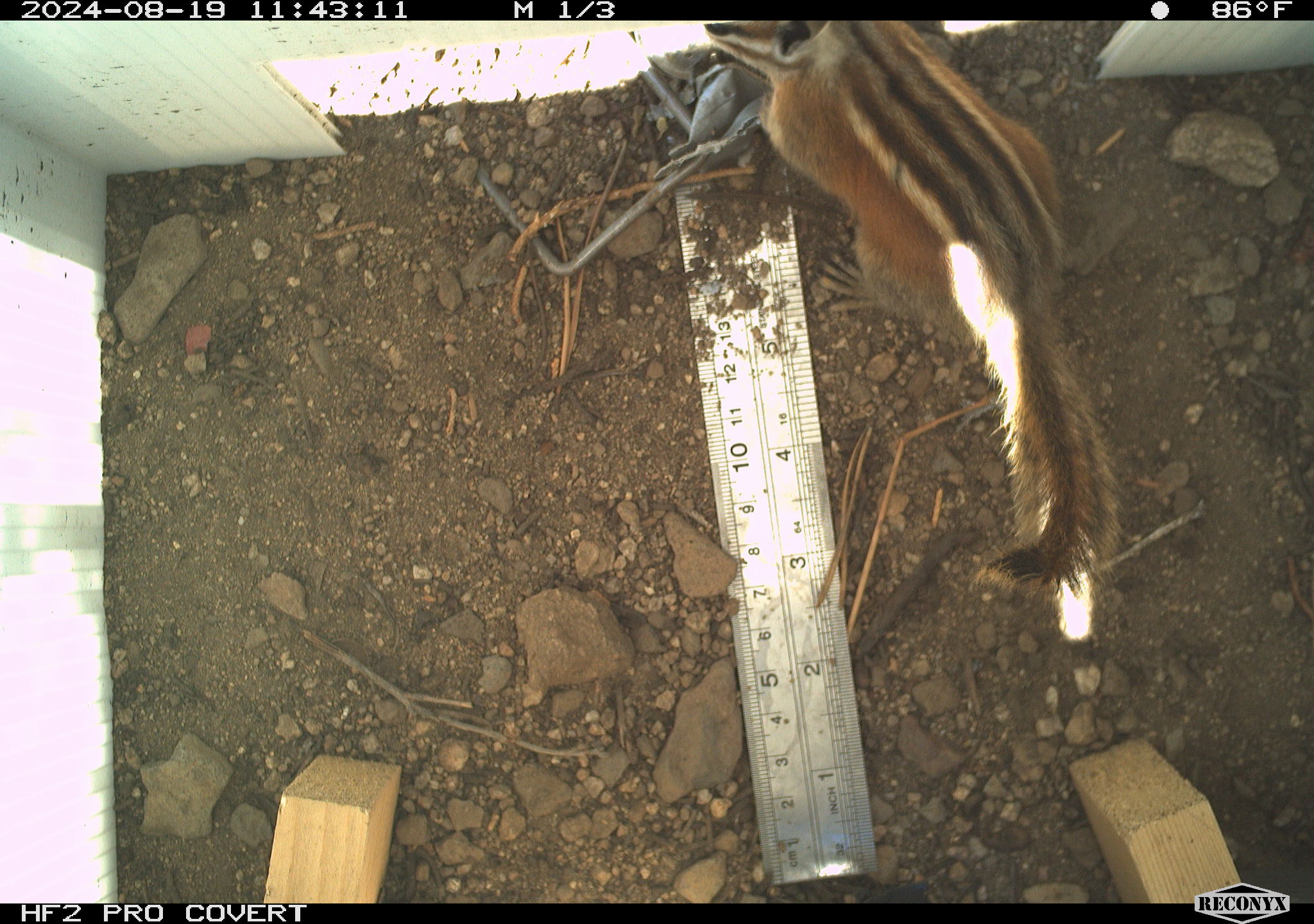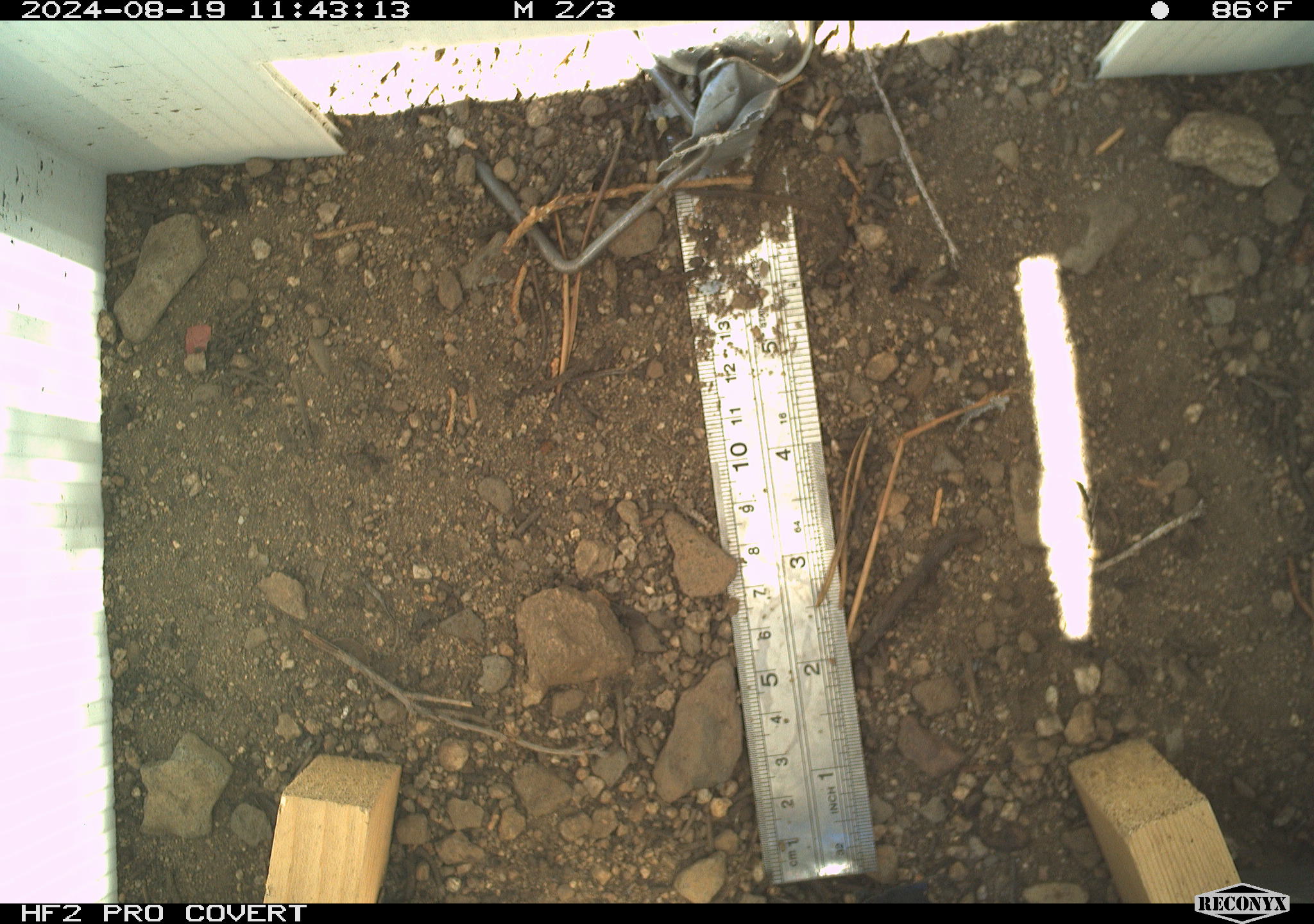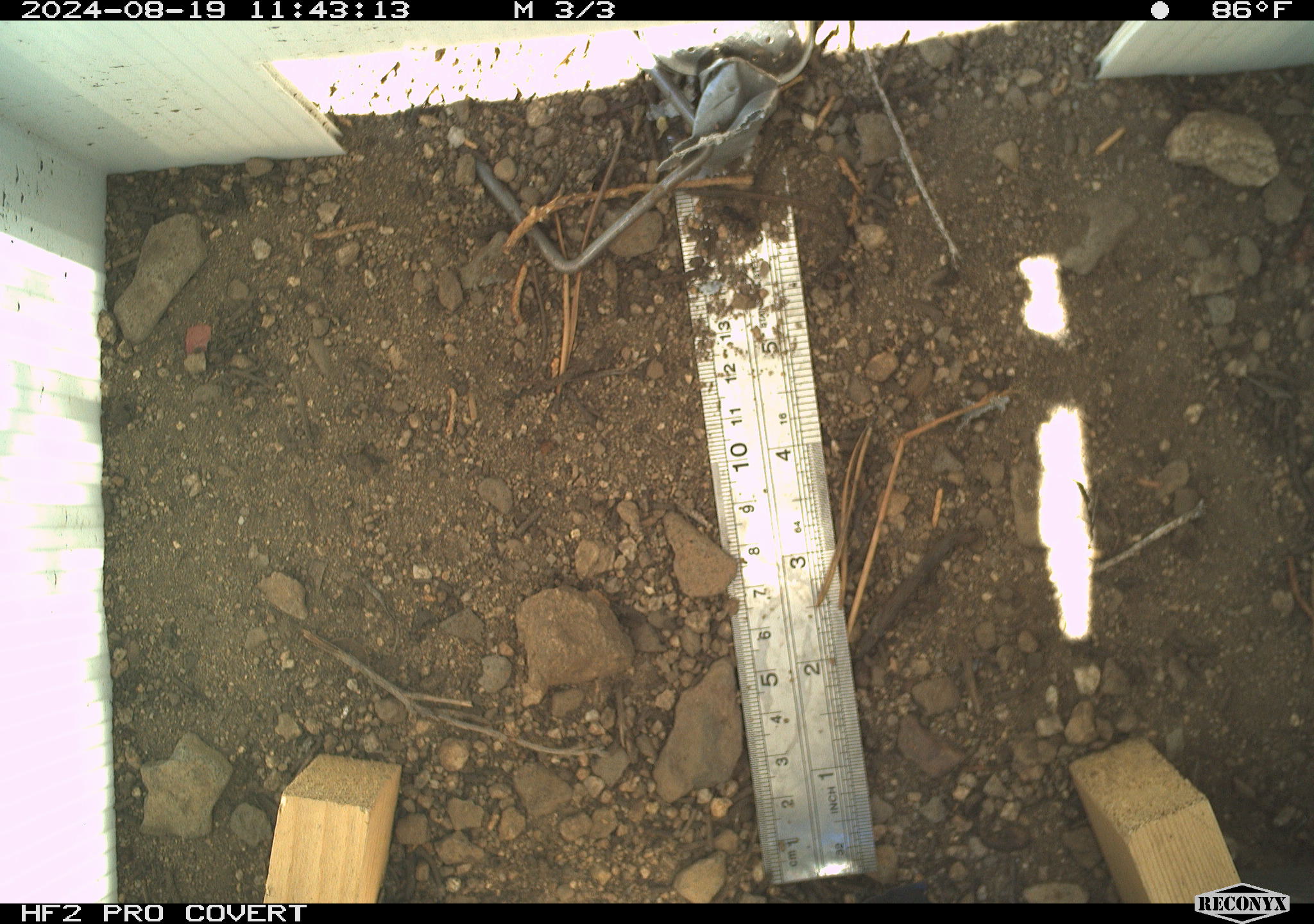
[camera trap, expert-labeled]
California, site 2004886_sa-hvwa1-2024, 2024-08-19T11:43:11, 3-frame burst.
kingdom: Animalia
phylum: Chordata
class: Mammalia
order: Rodentia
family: Sciuridae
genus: Neotamias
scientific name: Neotamias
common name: western chipmunks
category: neotamias species